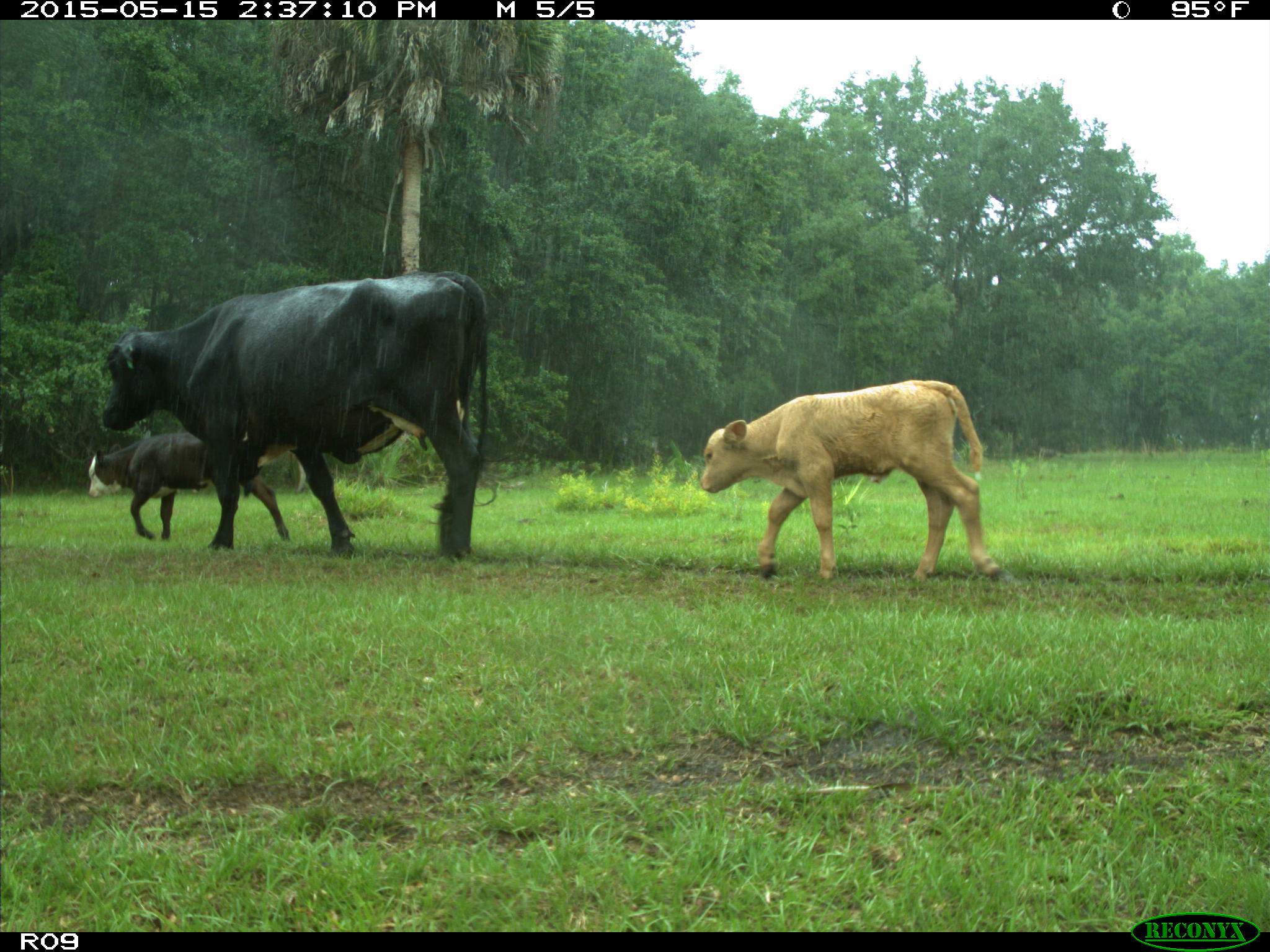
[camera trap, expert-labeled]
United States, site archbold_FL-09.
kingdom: Animalia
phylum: Chordata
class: Mammalia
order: Artiodactyla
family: Bovidae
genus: Bos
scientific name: Bos taurus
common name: domestic cow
Bos taurus (domestic cow).